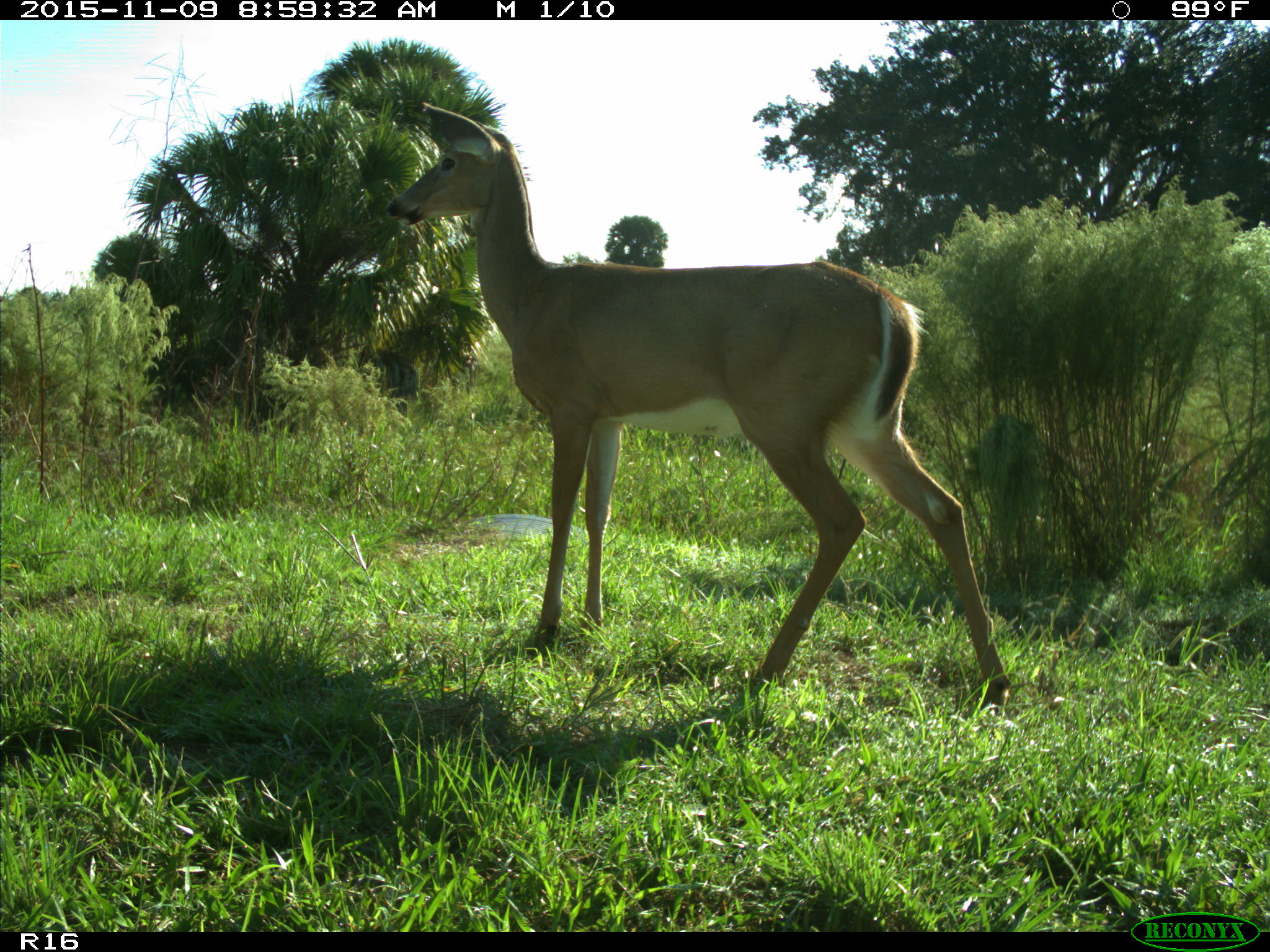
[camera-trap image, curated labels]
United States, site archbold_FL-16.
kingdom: Animalia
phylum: Chordata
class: Mammalia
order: Artiodactyla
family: Cervidae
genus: Odocoileus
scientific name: Odocoileus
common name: deer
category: unidentified deer